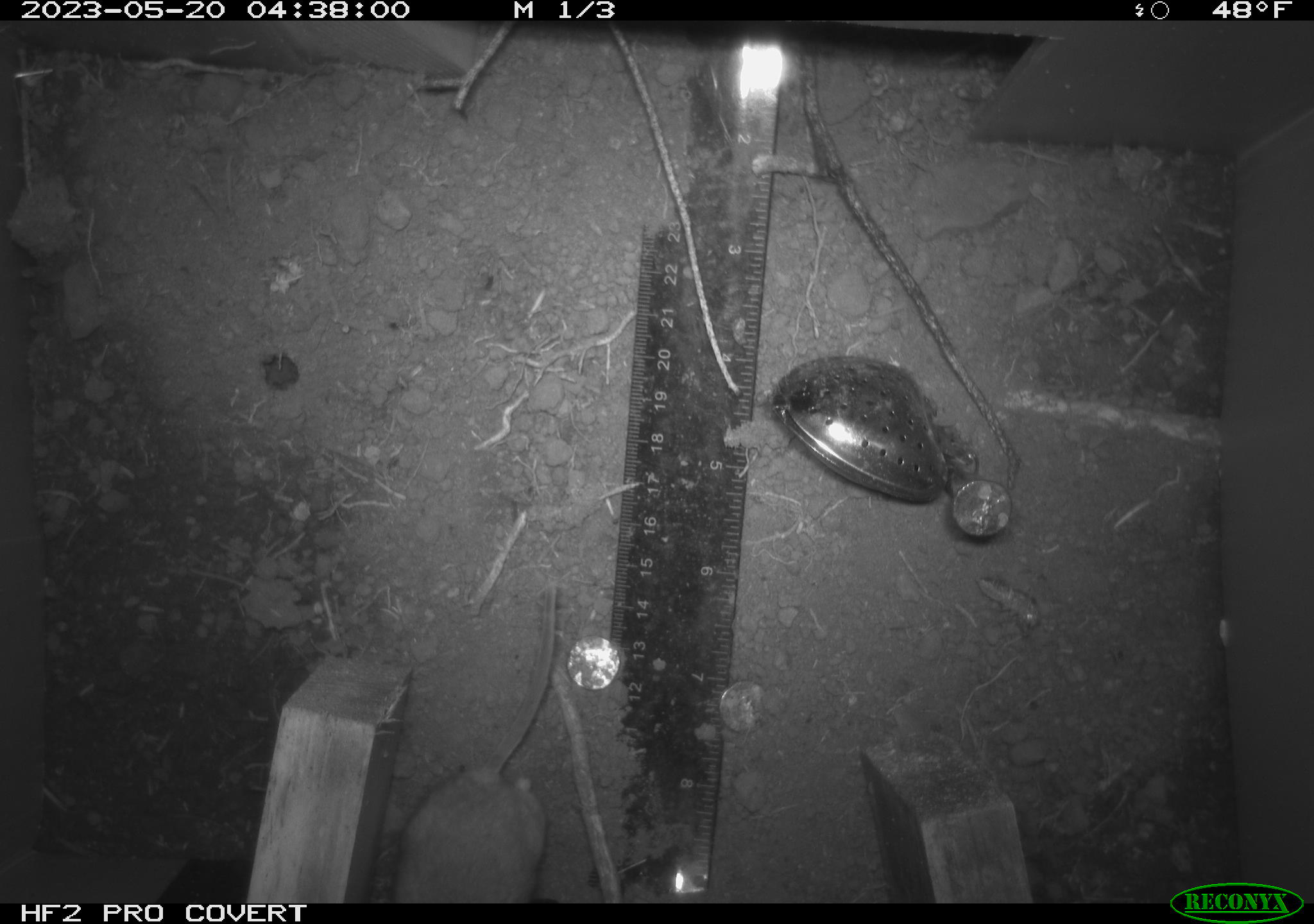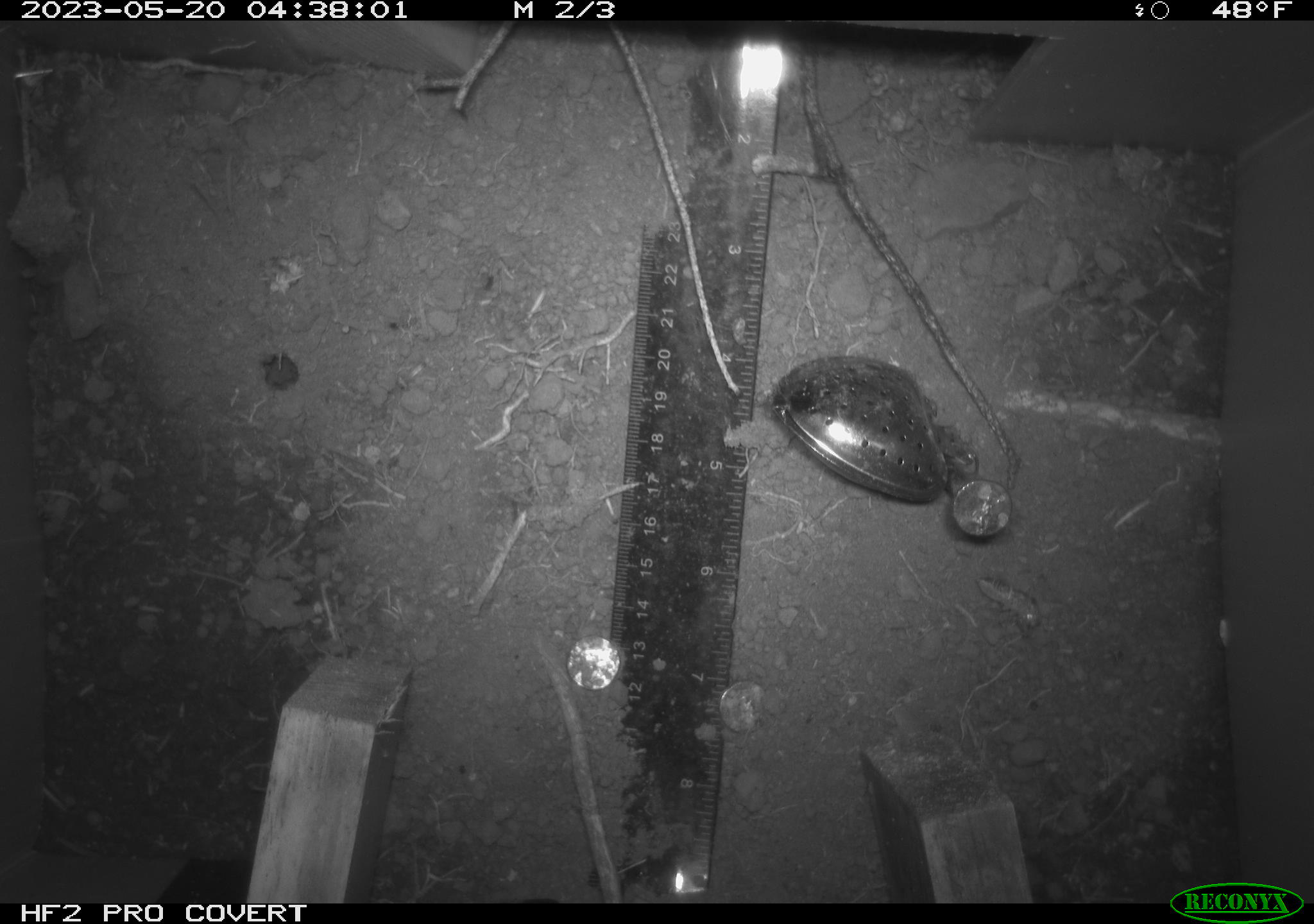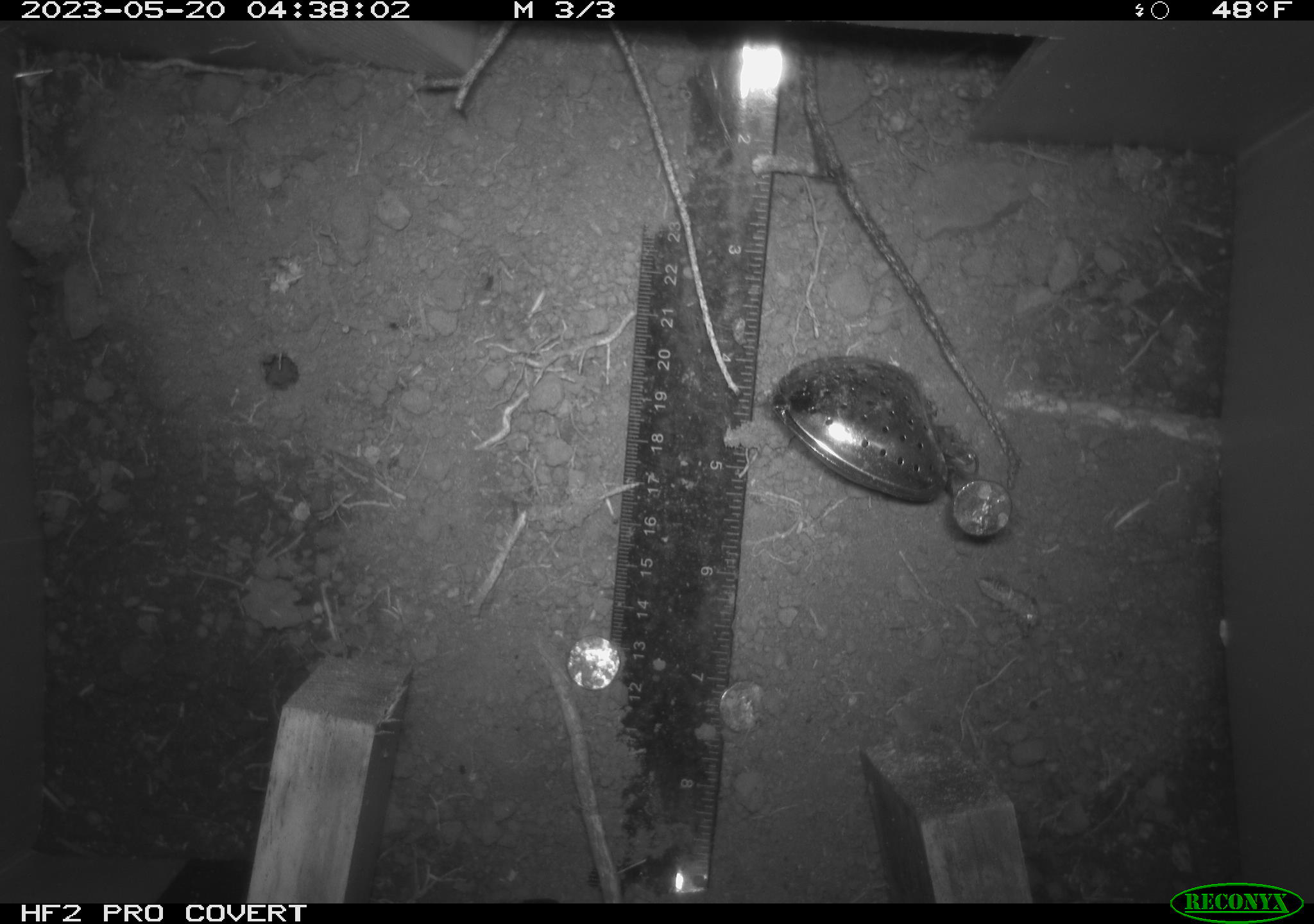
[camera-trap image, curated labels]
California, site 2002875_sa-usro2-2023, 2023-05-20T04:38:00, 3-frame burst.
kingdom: Animalia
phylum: Chordata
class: Mammalia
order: Rodentia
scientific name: Rodentia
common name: mouse species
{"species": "mouse species (Rodentia)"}